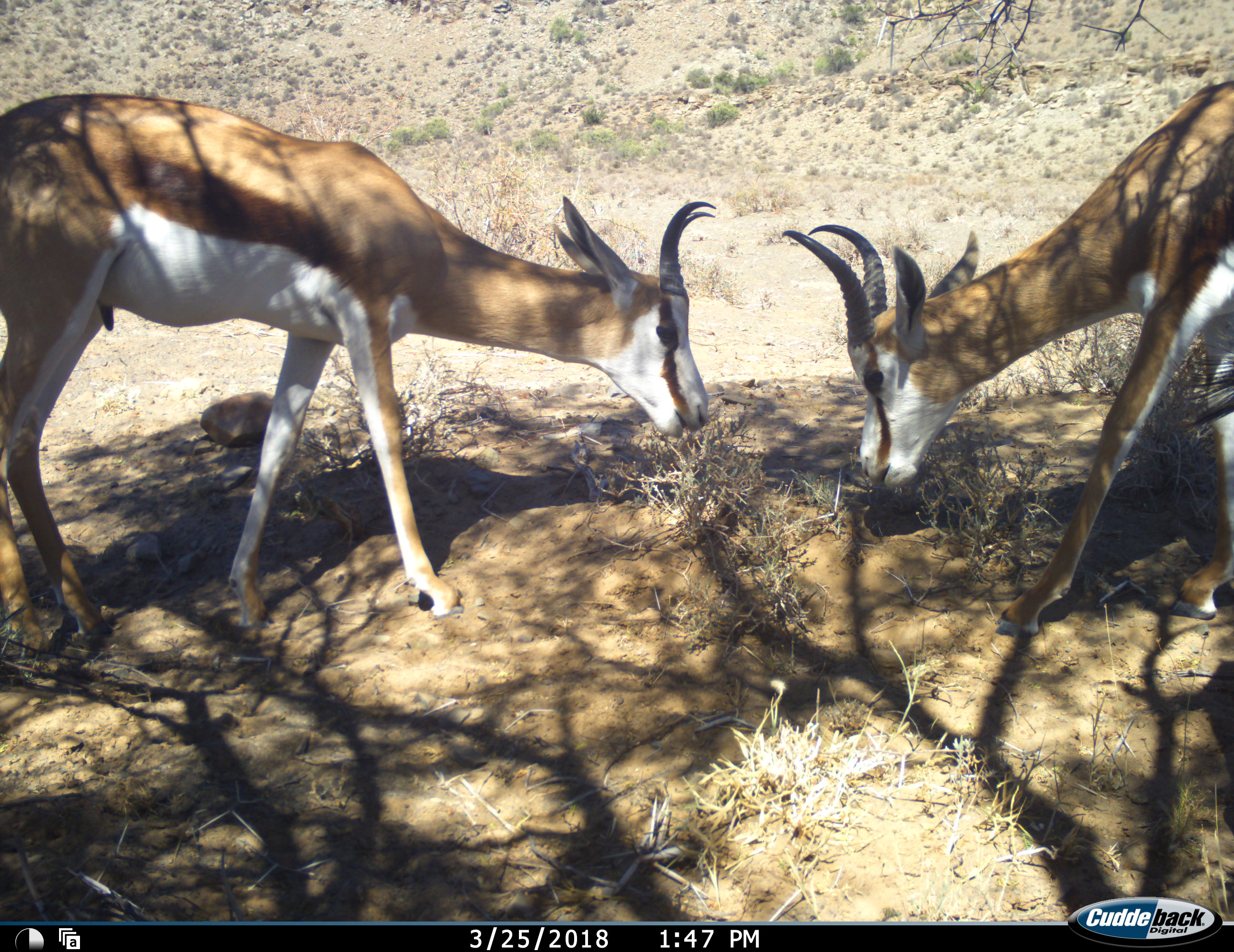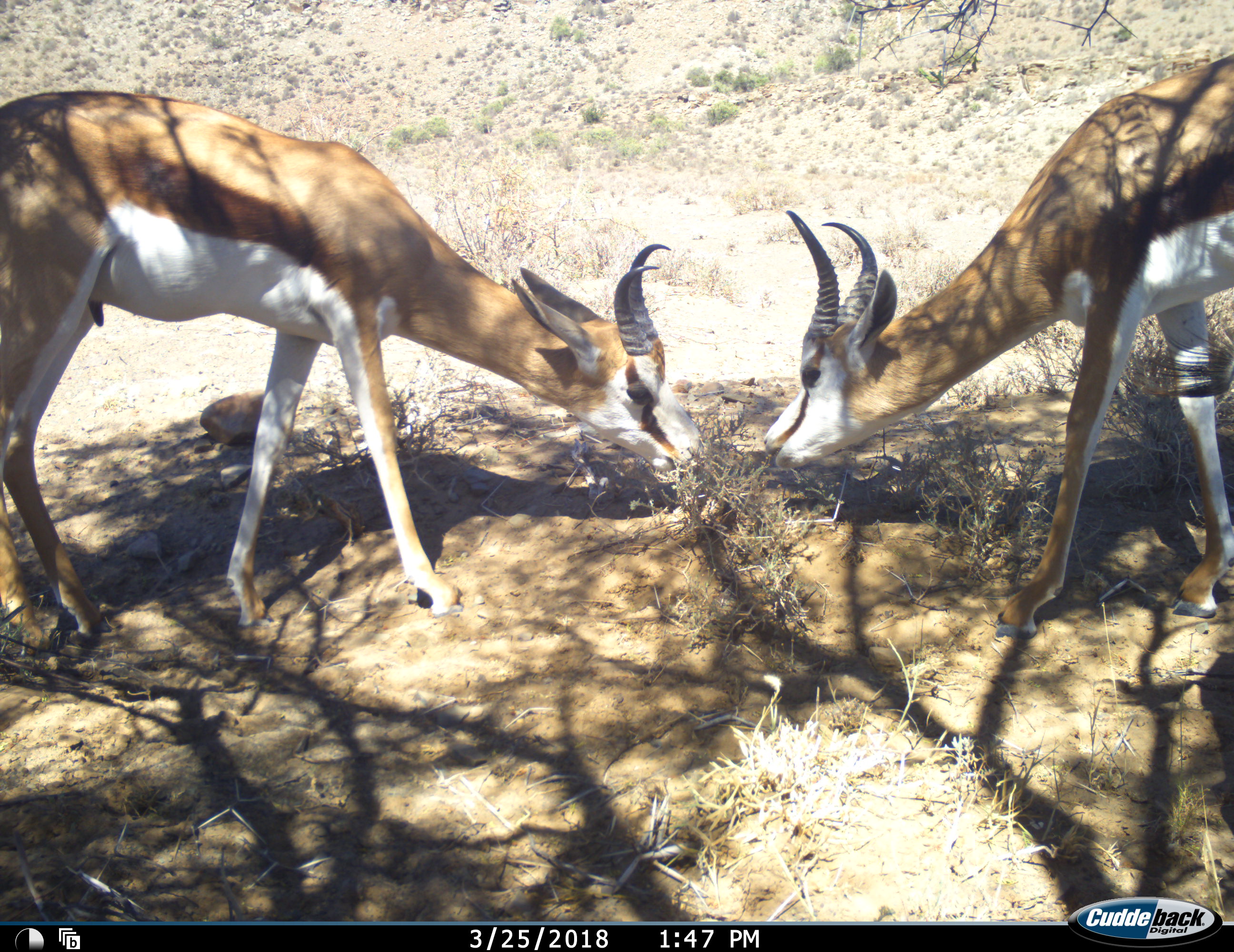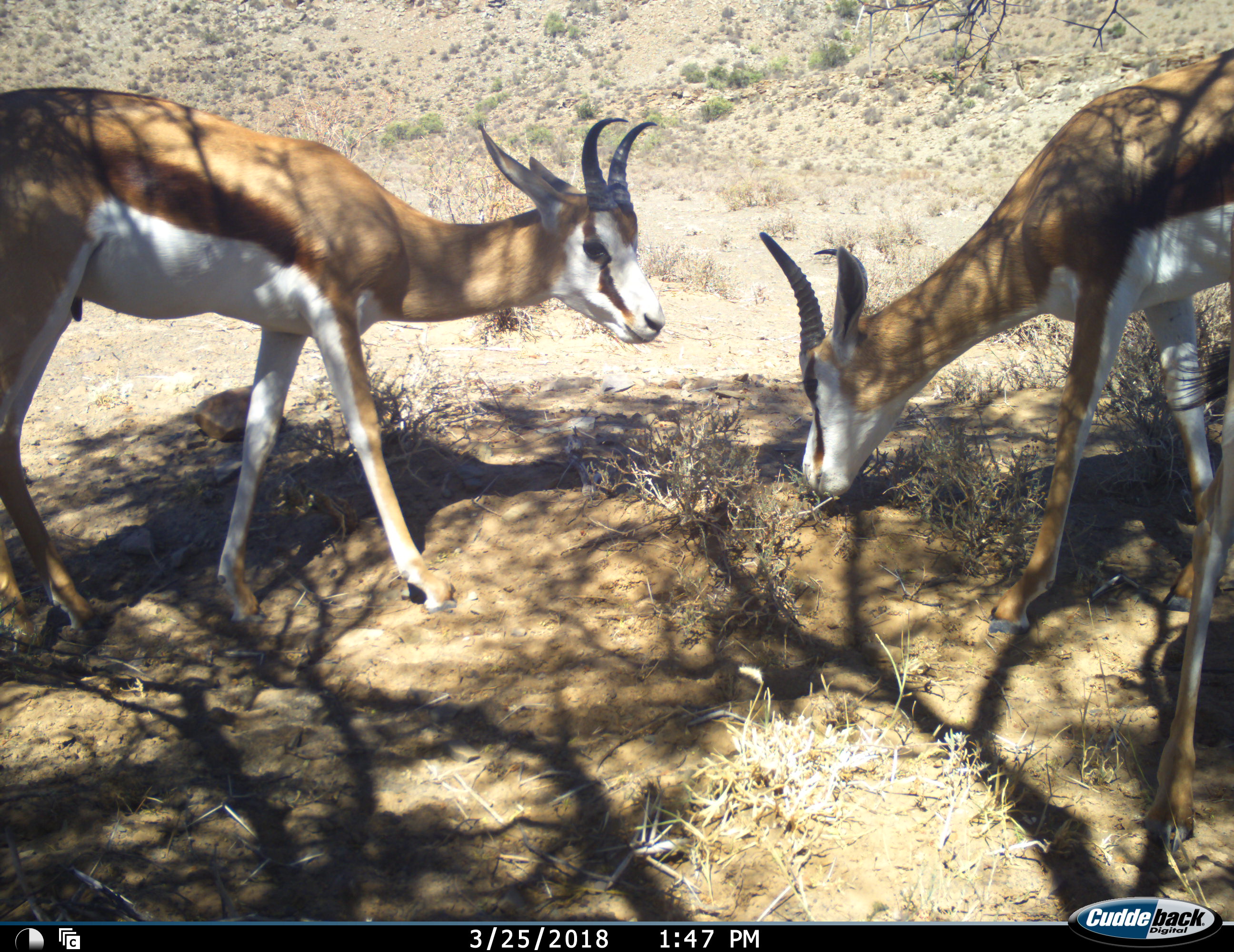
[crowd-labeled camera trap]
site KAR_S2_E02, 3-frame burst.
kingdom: Animalia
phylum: Chordata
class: Mammalia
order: Artiodactyla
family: Bovidae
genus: Antidorcas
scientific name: Antidorcas marsupialis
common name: springbok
Springbok (Antidorcas marsupialis), count 2. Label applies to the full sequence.